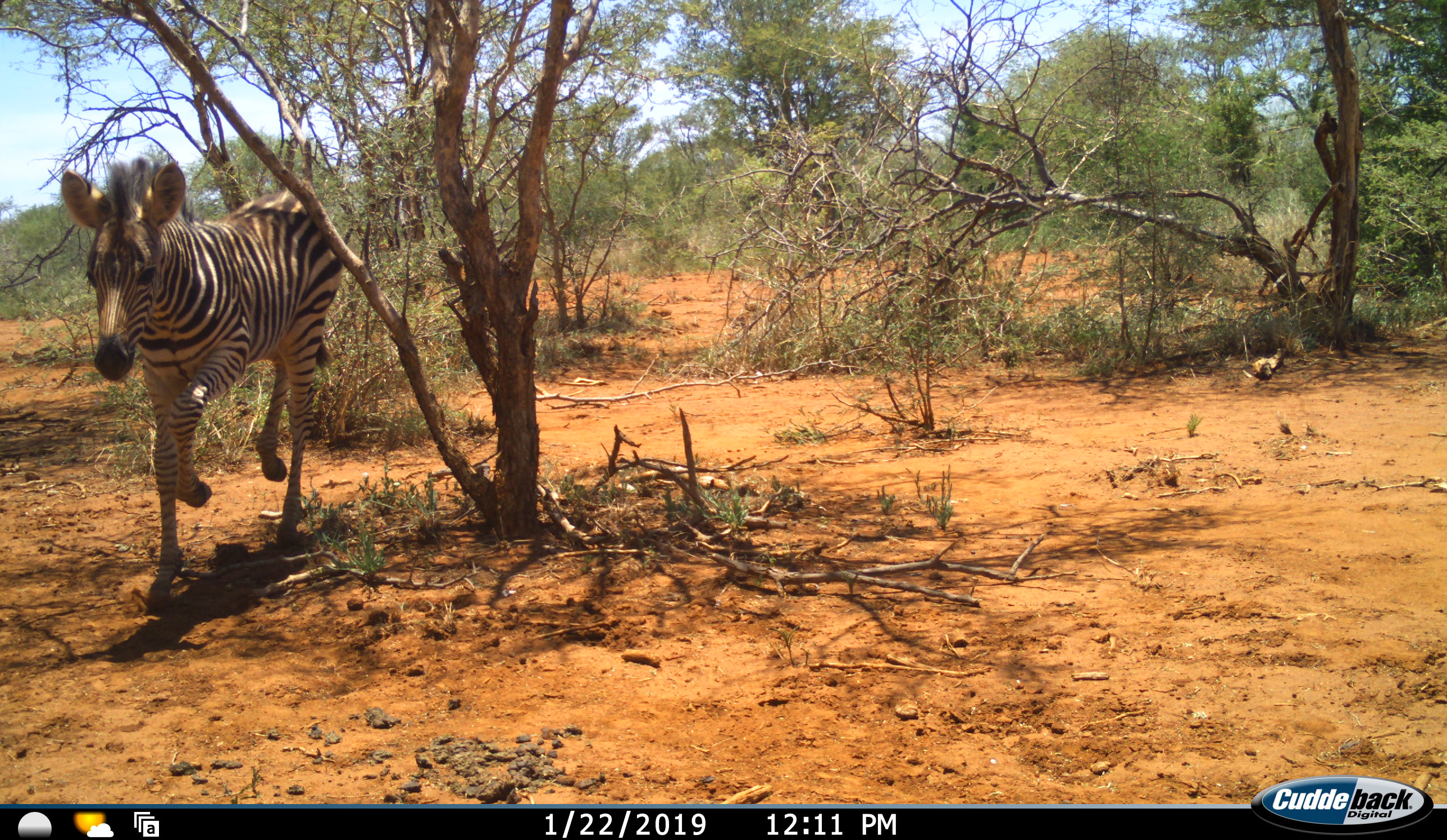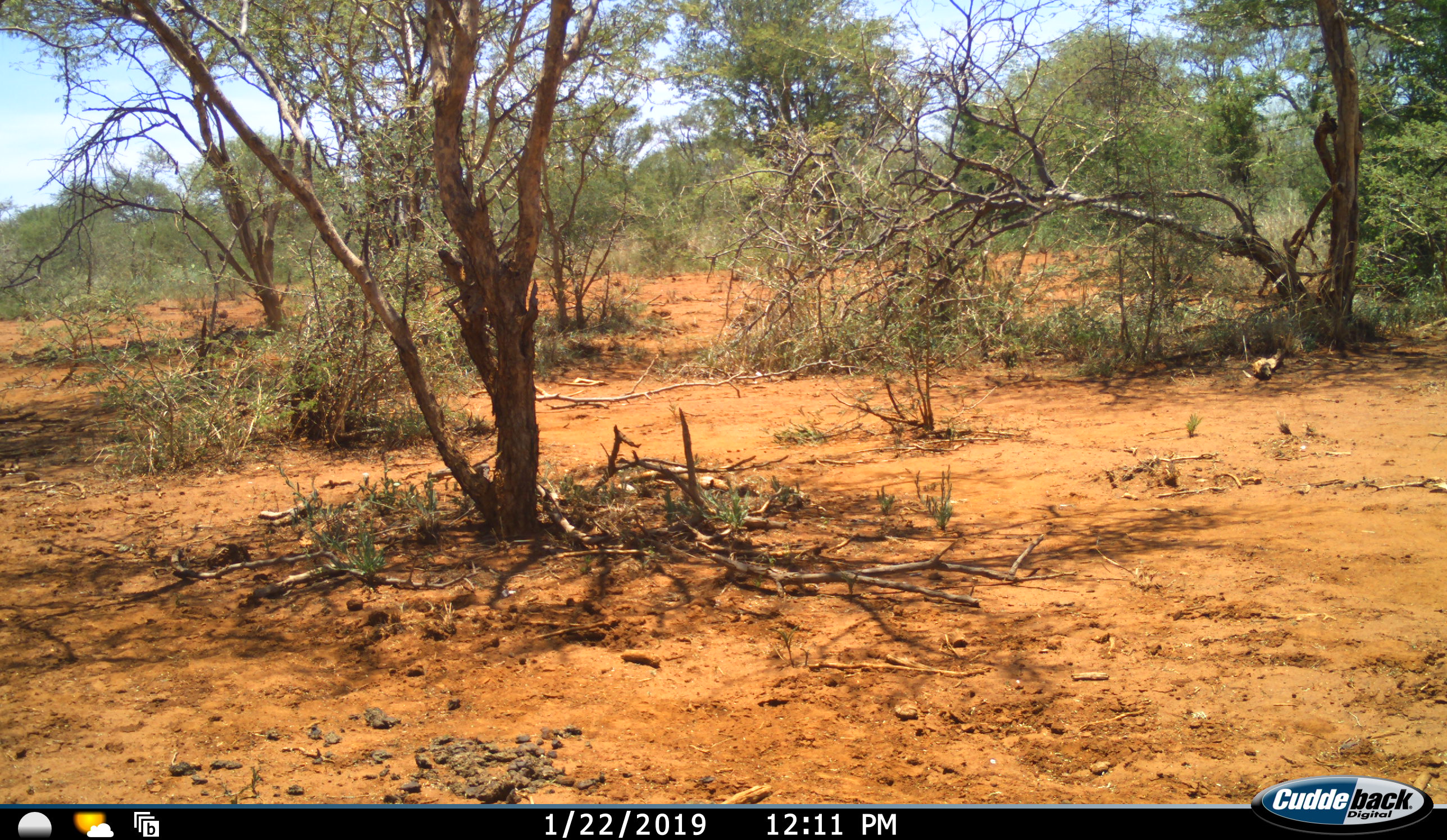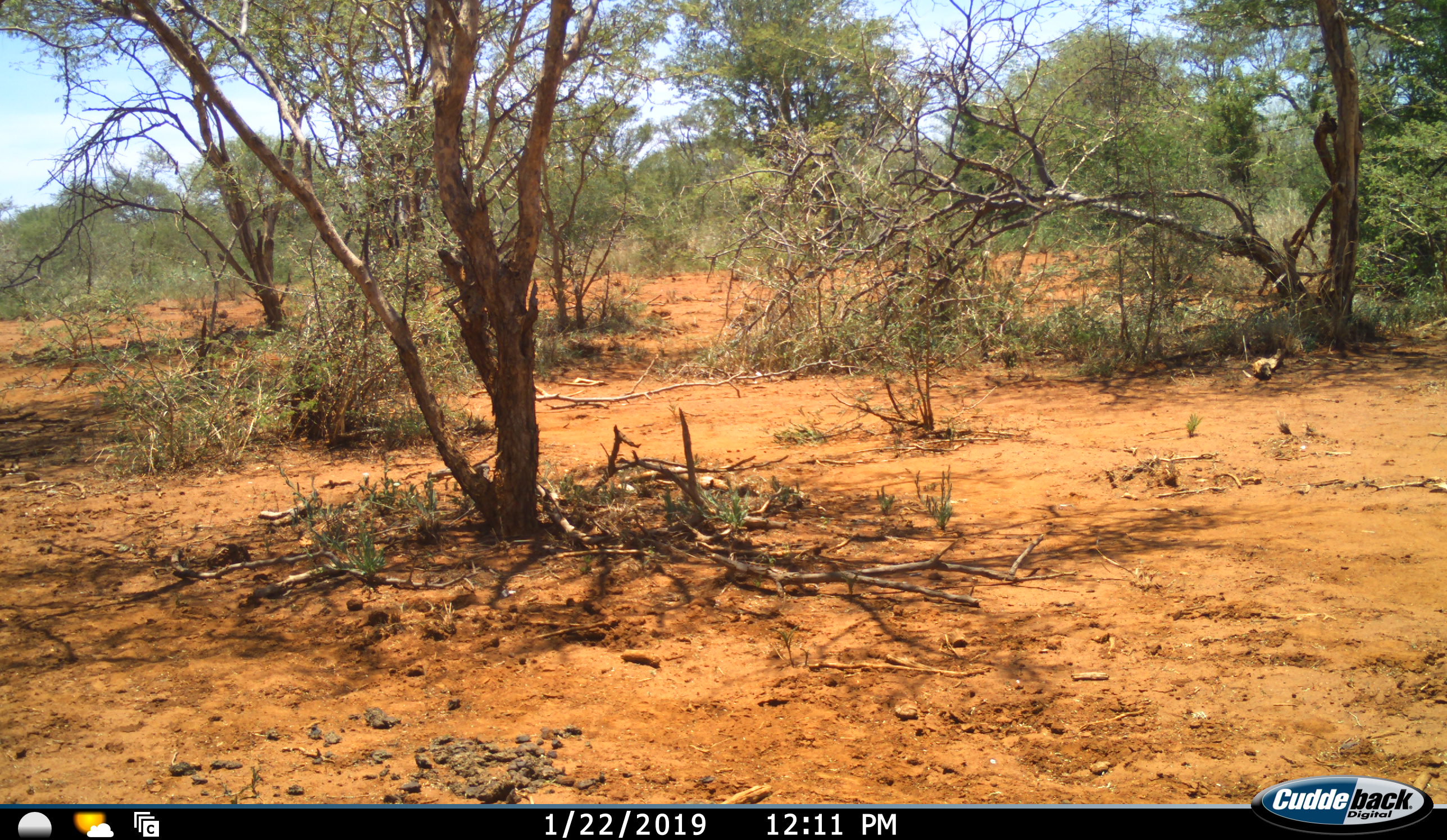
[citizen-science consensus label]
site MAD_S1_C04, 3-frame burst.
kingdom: Animalia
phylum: Chordata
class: Mammalia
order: Perissodactyla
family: Equidae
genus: Equus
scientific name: Equus quagga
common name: plains zebra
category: zebraplains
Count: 1.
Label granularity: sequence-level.